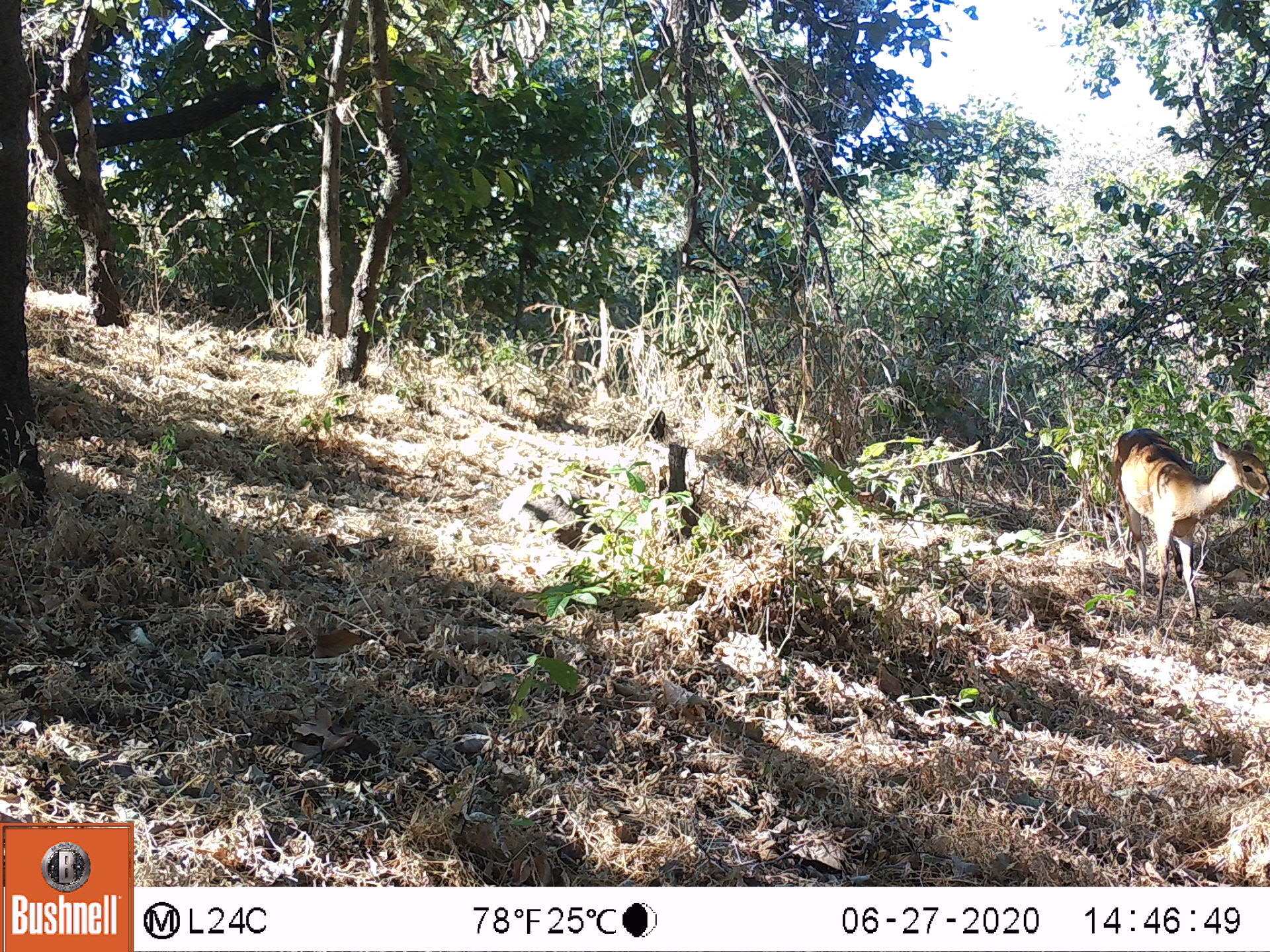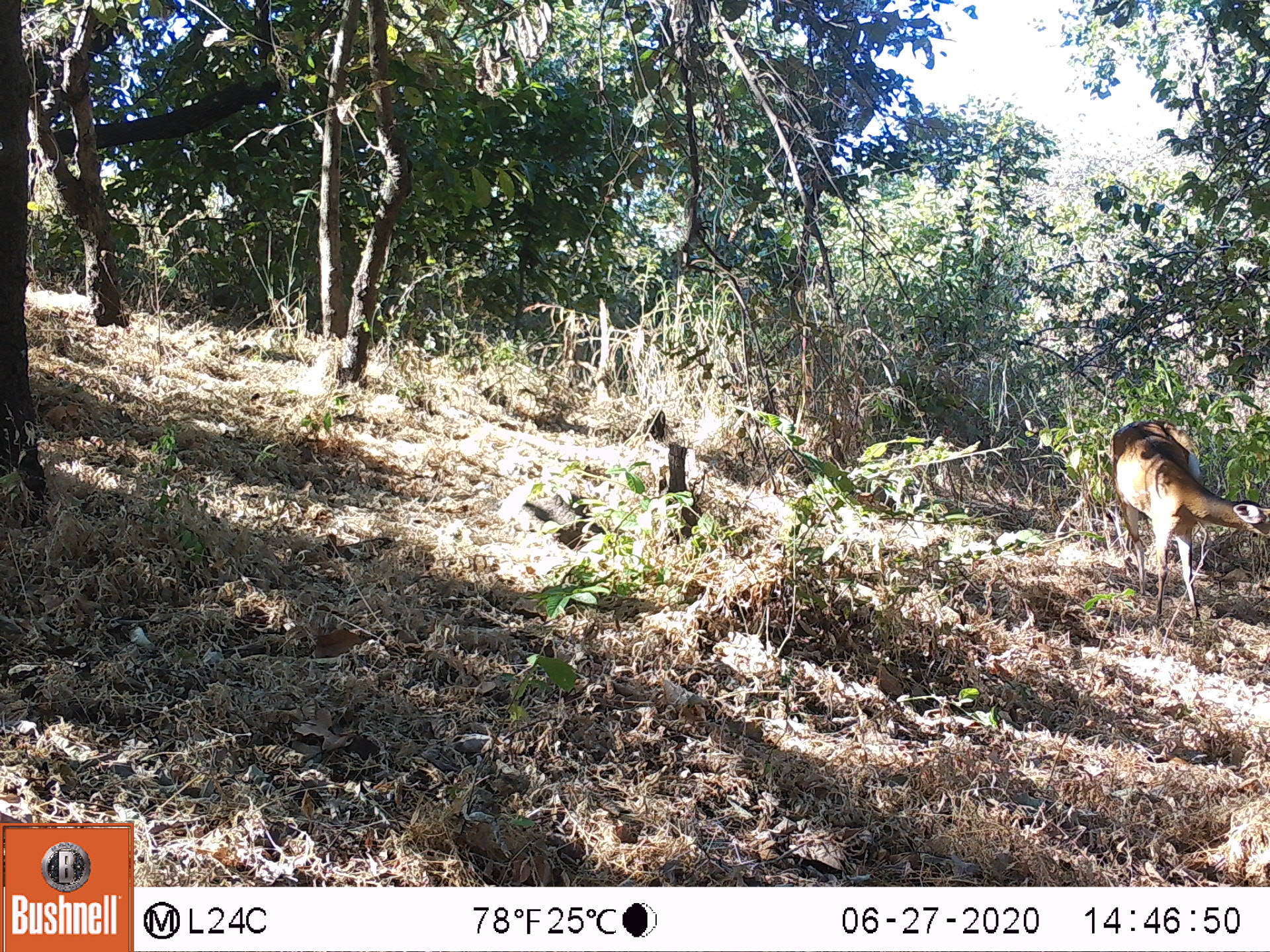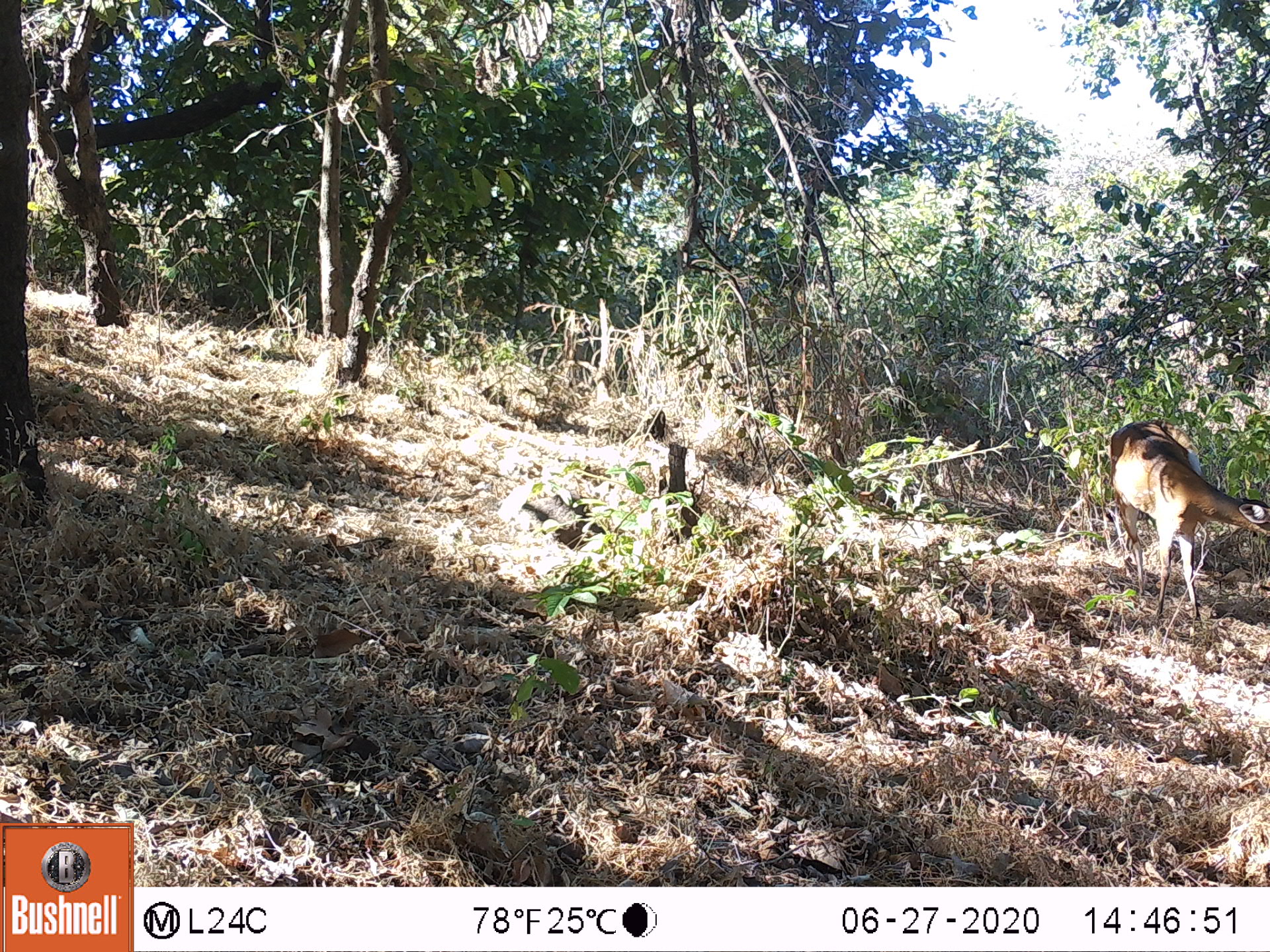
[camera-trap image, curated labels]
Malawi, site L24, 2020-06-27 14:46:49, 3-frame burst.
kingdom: Animalia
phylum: Chordata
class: Mammalia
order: Artiodactyla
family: Bovidae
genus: Tragelaphus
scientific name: Tragelaphus sylvaticus sylvaticus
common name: cape bushbuck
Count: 1.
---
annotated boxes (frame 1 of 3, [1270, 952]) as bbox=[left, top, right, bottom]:
cape bushbuck: bbox=[1107, 422, 1269, 626]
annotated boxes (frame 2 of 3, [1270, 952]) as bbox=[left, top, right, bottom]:
cape bushbuck: bbox=[1103, 417, 1269, 631]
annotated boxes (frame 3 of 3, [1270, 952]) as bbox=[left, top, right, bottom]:
cape bushbuck: bbox=[1104, 412, 1269, 627]